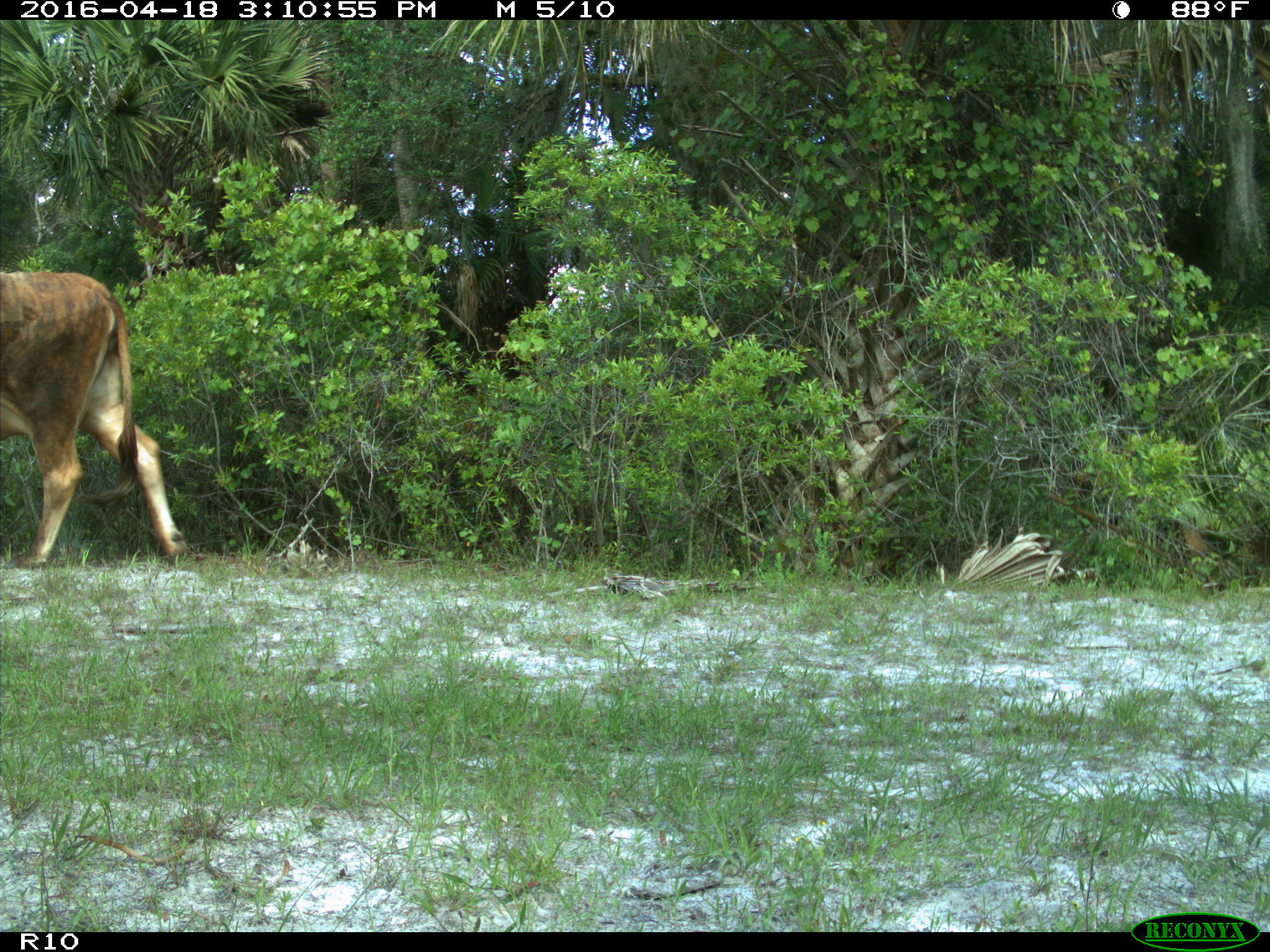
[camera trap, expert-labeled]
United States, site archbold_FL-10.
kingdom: Animalia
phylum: Chordata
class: Mammalia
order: Artiodactyla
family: Bovidae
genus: Bos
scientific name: Bos taurus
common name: domestic cow